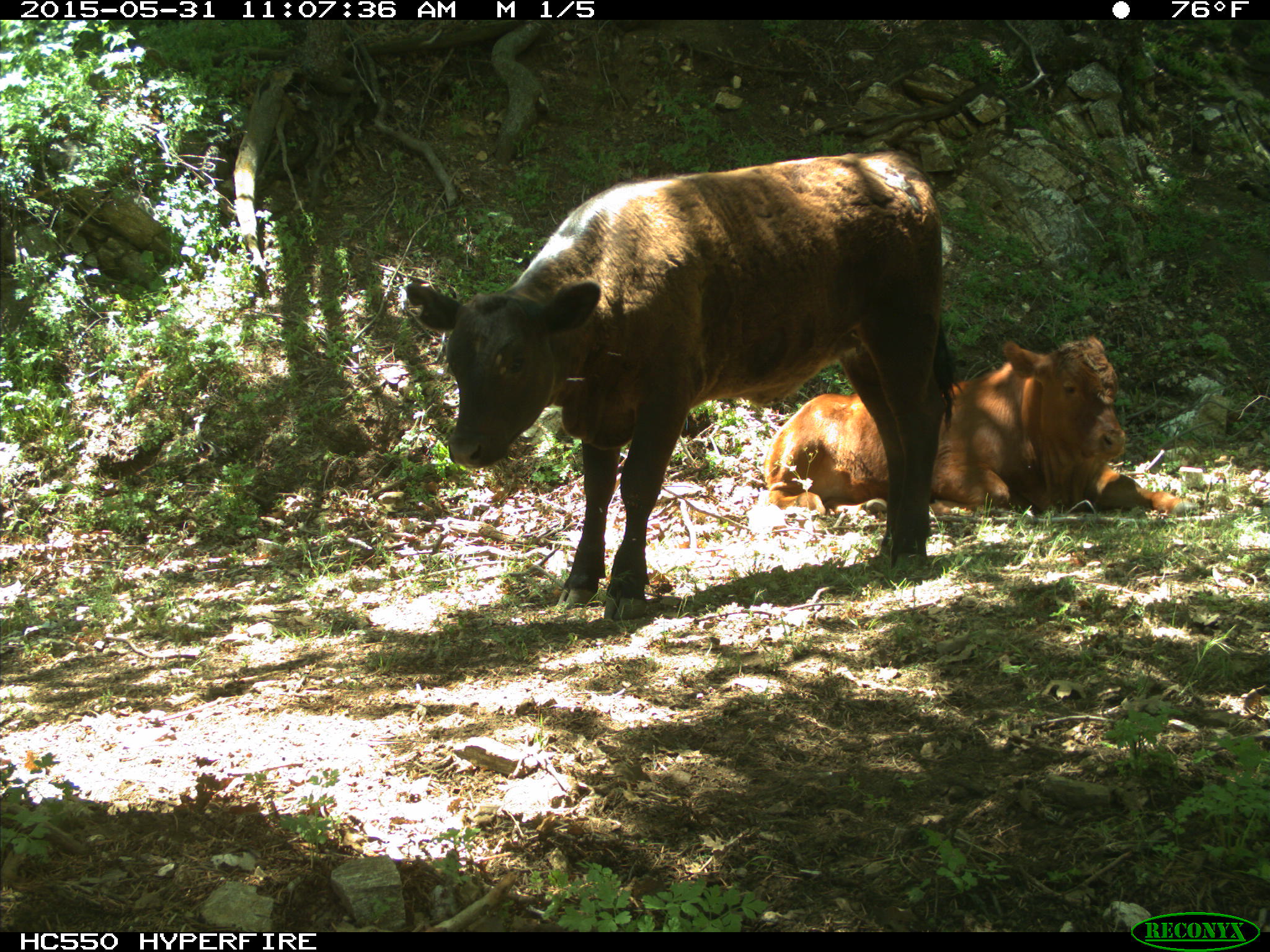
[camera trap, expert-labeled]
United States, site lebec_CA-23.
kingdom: Animalia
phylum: Chordata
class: Mammalia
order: Artiodactyla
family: Bovidae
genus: Bos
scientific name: Bos taurus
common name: domestic cow